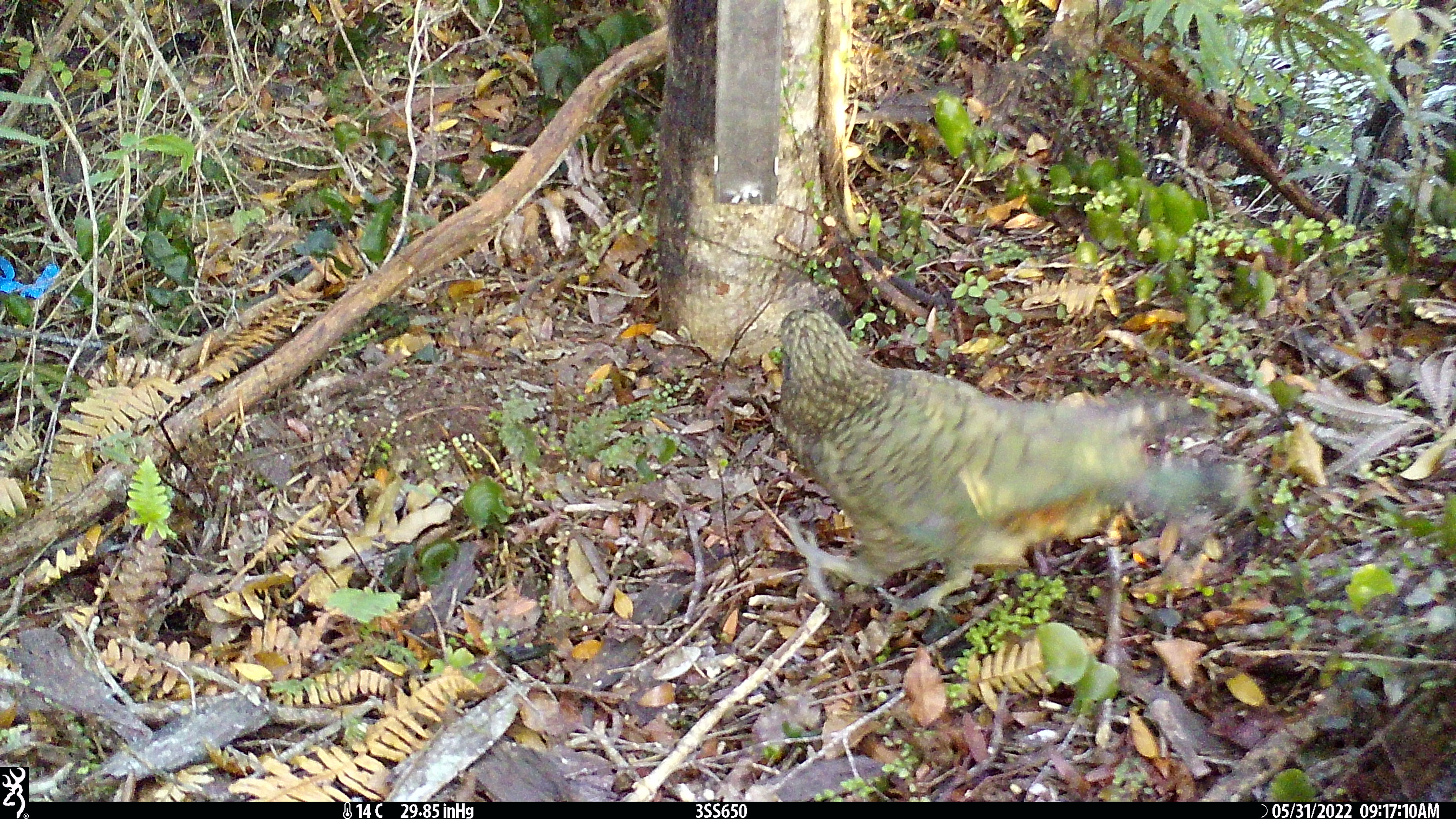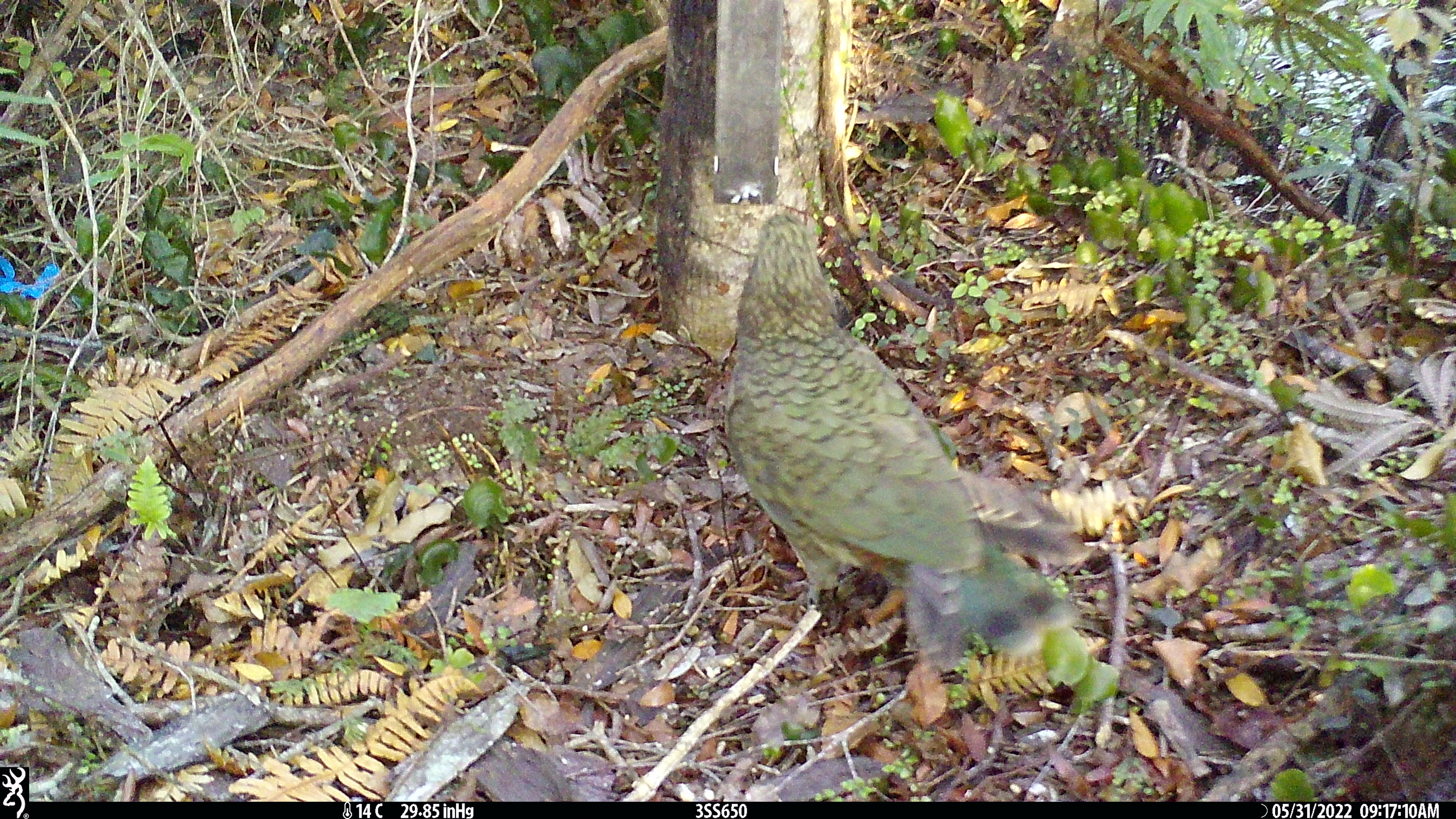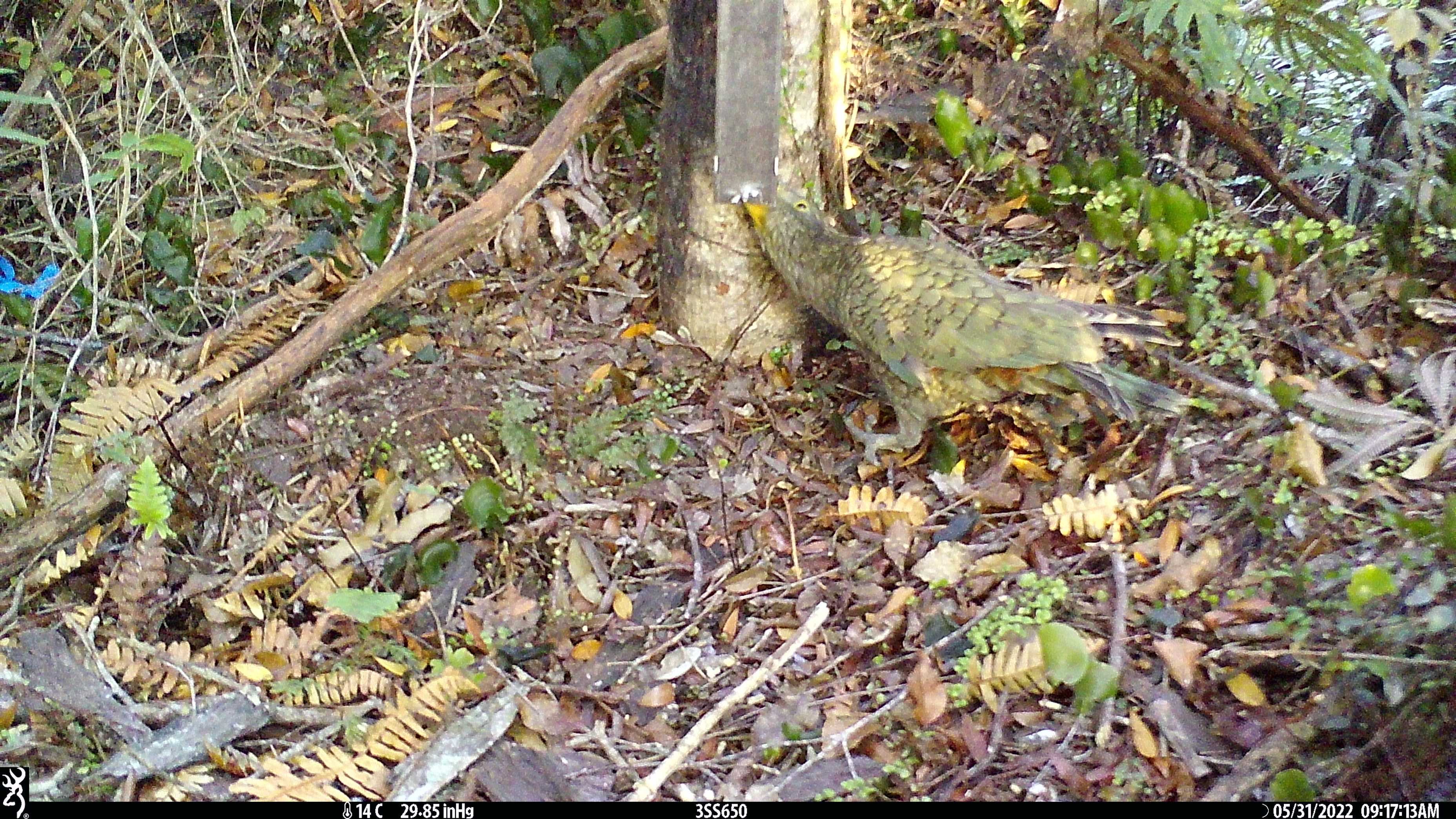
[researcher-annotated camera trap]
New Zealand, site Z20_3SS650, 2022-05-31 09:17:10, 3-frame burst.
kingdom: Animalia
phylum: Chordata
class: Aves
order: Psittaciformes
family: Strigopidae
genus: Nestor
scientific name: Nestor notabilis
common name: kea